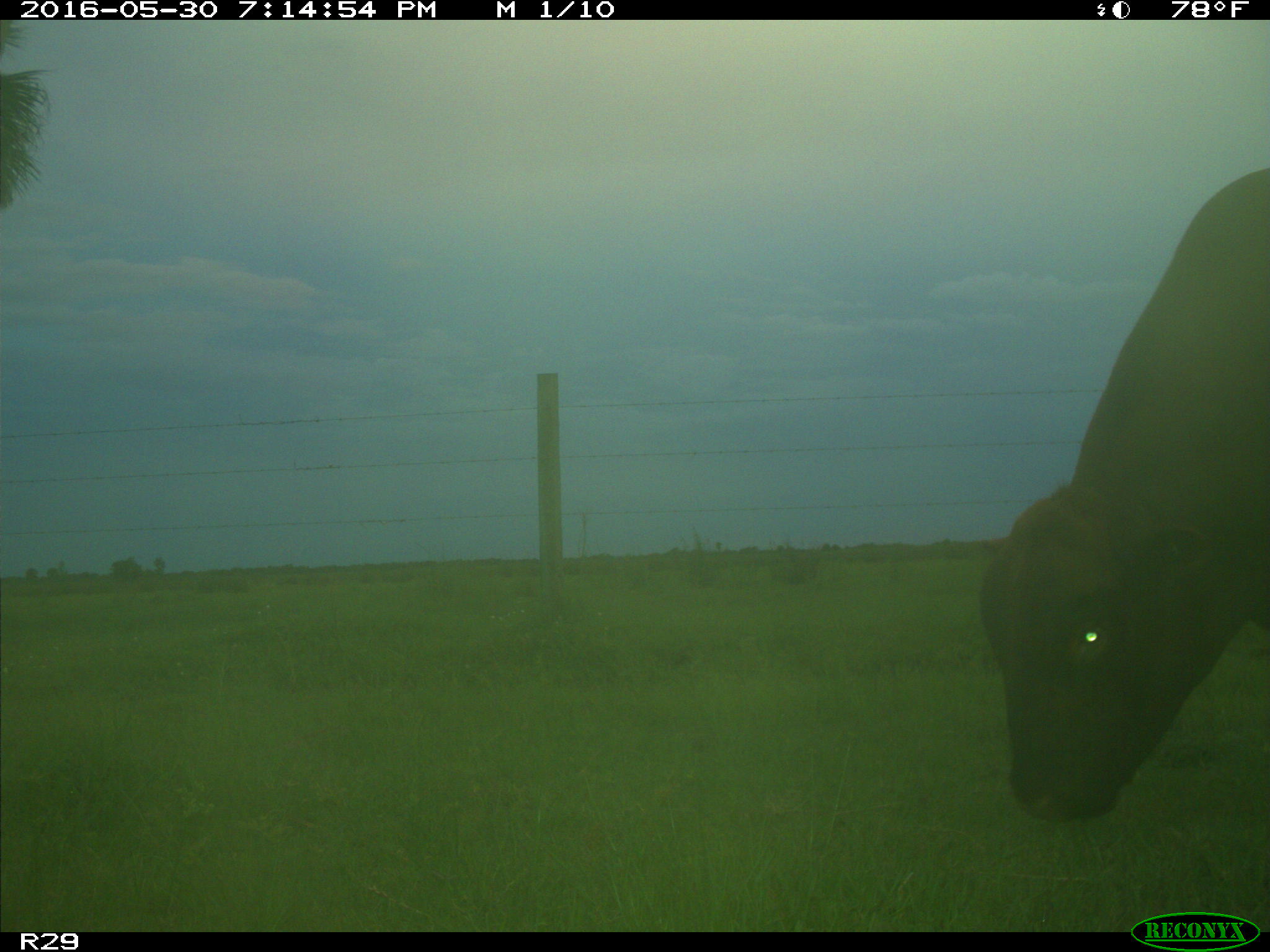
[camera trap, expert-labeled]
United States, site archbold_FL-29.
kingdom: Animalia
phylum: Chordata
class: Mammalia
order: Artiodactyla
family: Bovidae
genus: Bos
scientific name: Bos taurus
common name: domestic cow